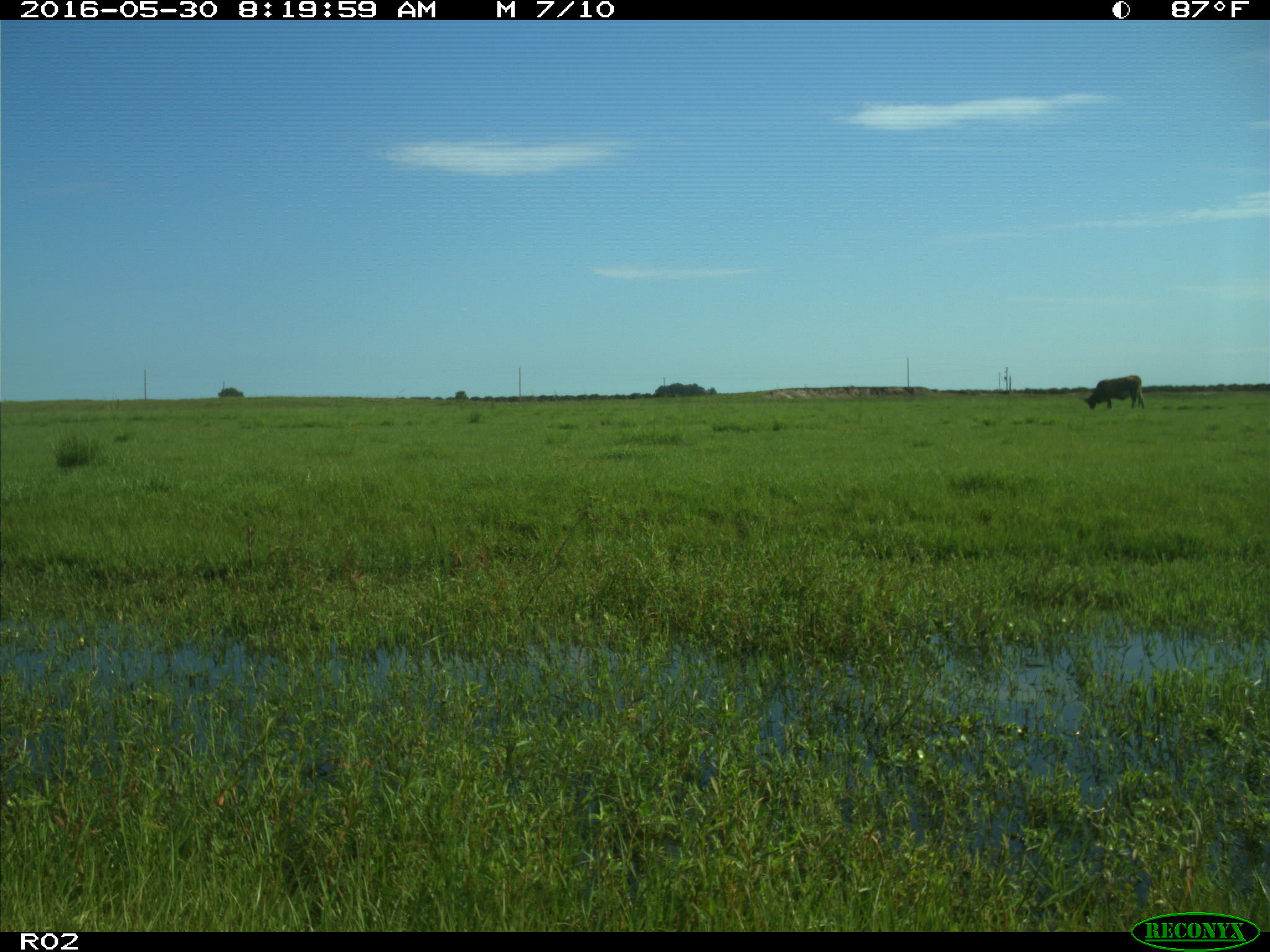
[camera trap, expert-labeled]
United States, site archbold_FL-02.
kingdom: Animalia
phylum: Chordata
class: Mammalia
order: Artiodactyla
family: Bovidae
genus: Bos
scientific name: Bos taurus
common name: domestic cow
Bos taurus (domestic cow).